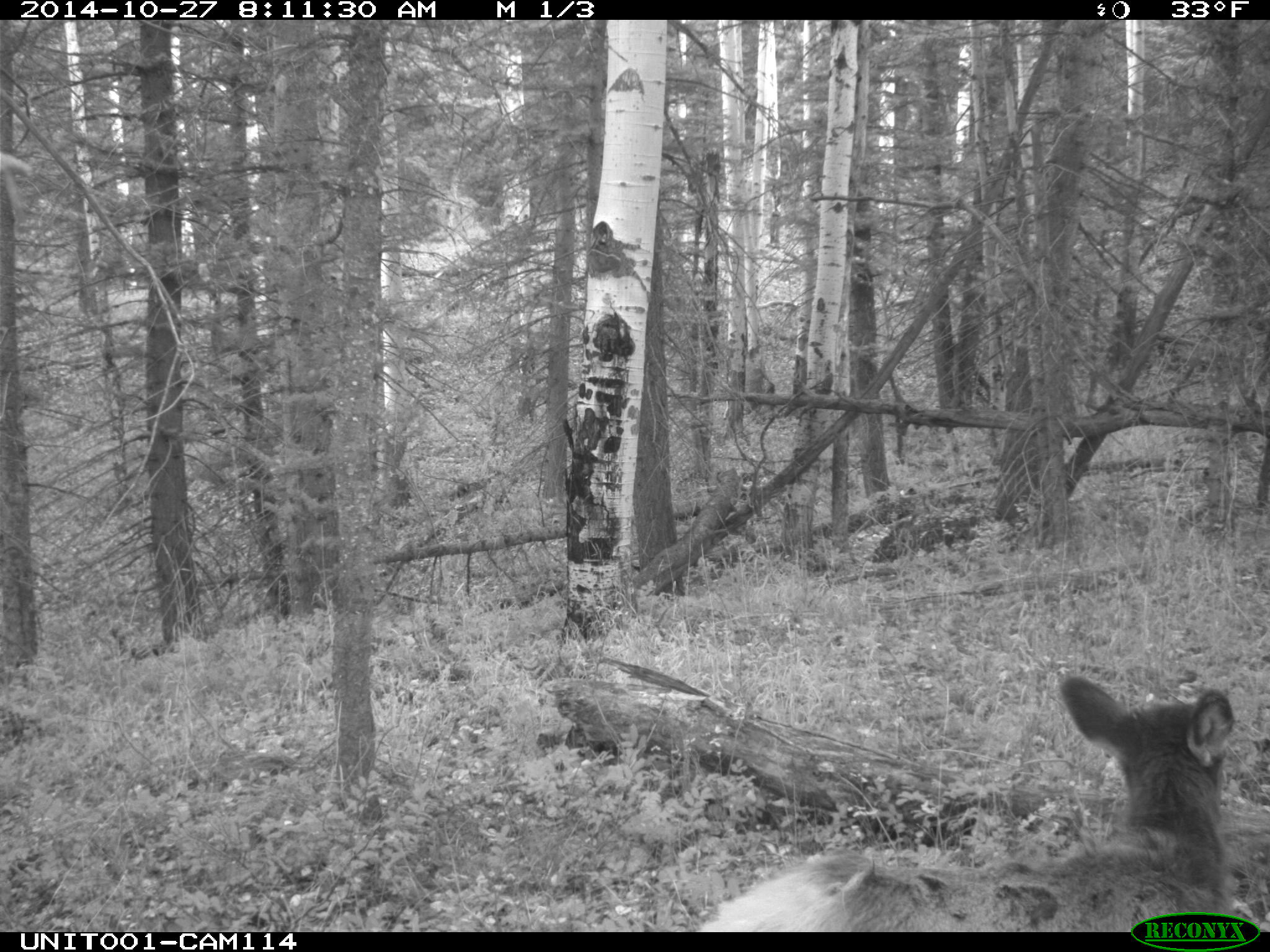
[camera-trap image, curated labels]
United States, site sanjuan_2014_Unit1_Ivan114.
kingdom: Animalia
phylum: Chordata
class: Mammalia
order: Artiodactyla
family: Cervidae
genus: Cervus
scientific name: Cervus elaphus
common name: red deer